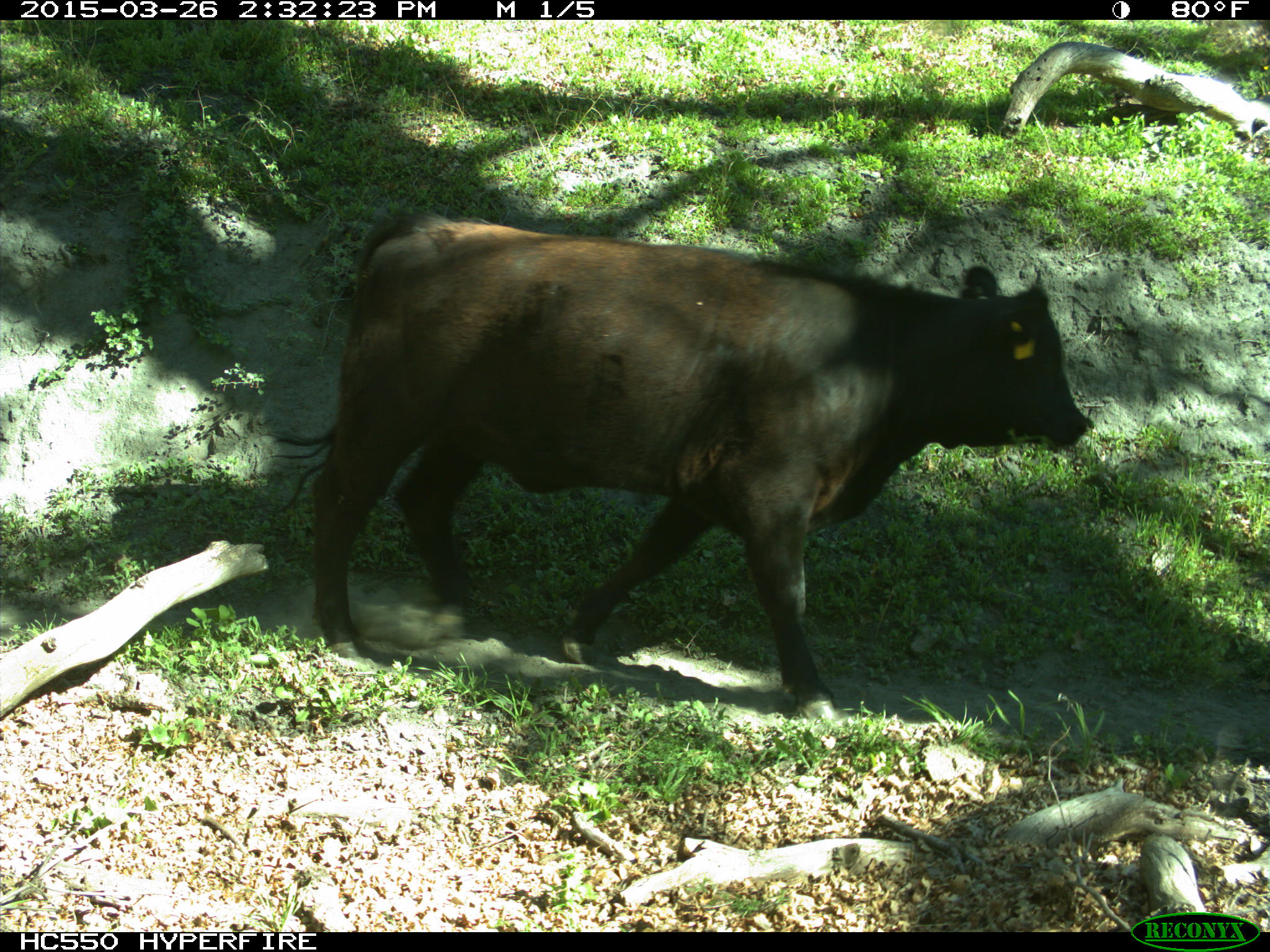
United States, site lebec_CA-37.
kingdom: Animalia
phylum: Chordata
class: Mammalia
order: Artiodactyla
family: Bovidae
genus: Bos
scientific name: Bos taurus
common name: domestic cow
Bos taurus (domestic cow).